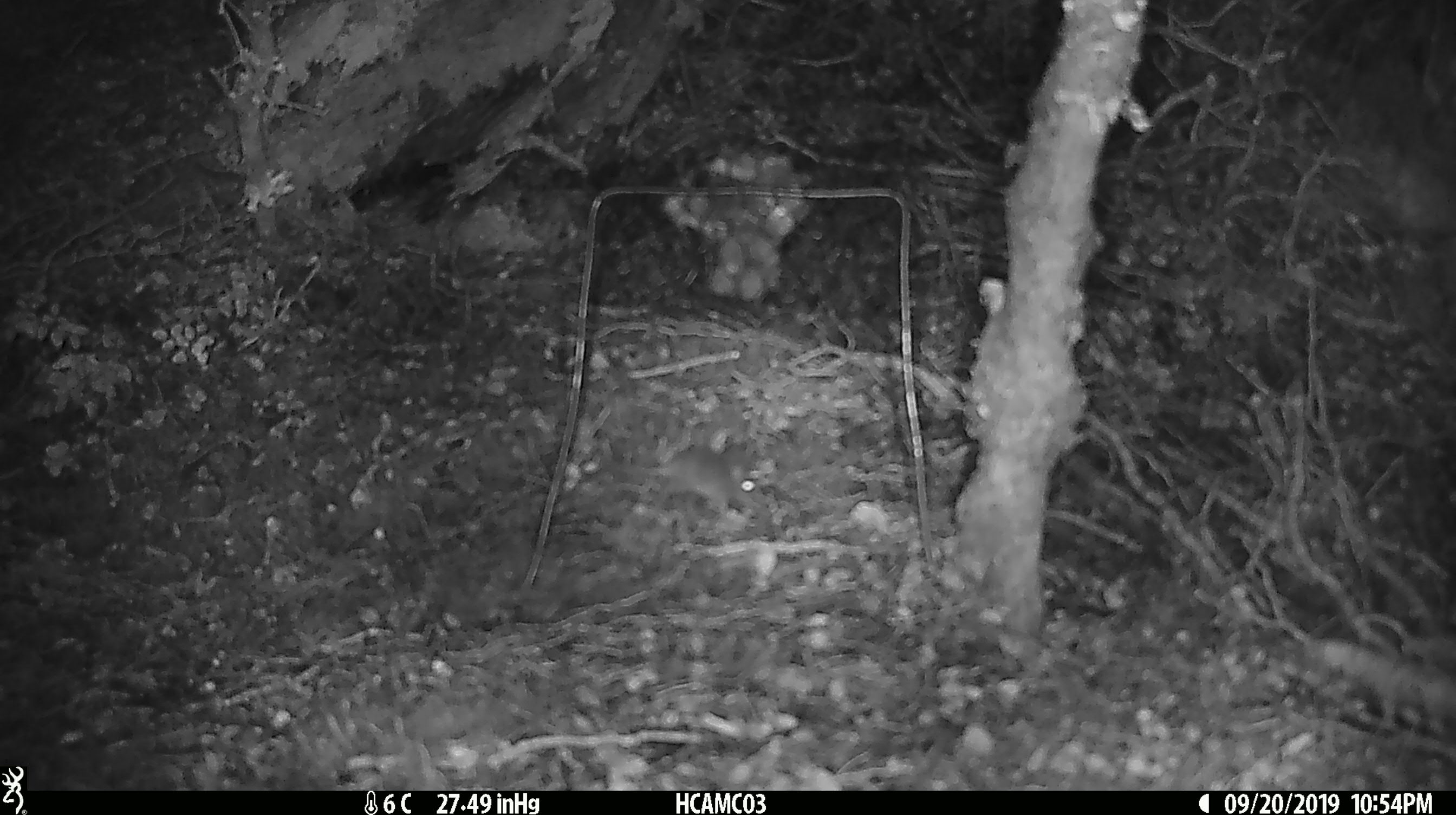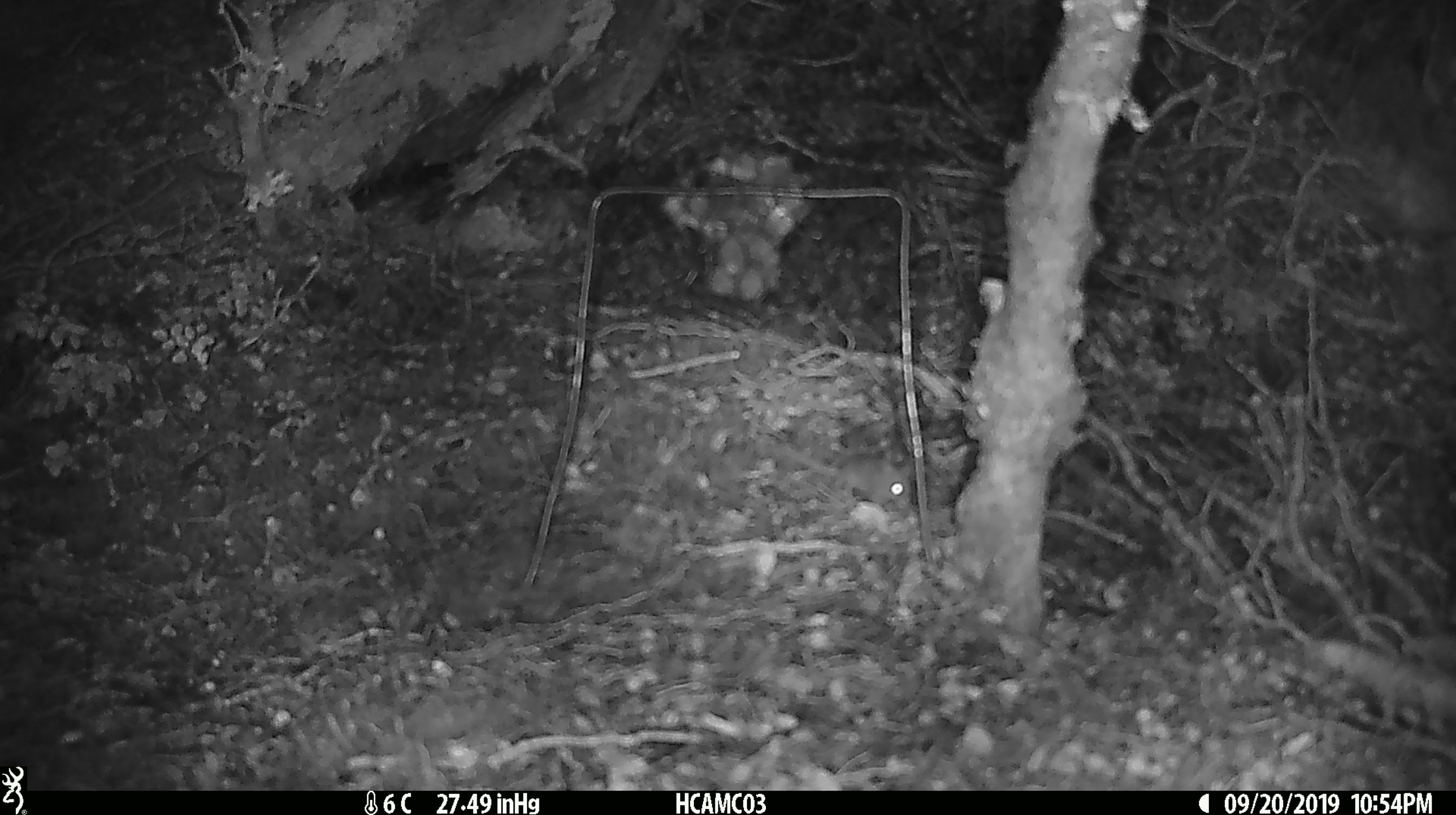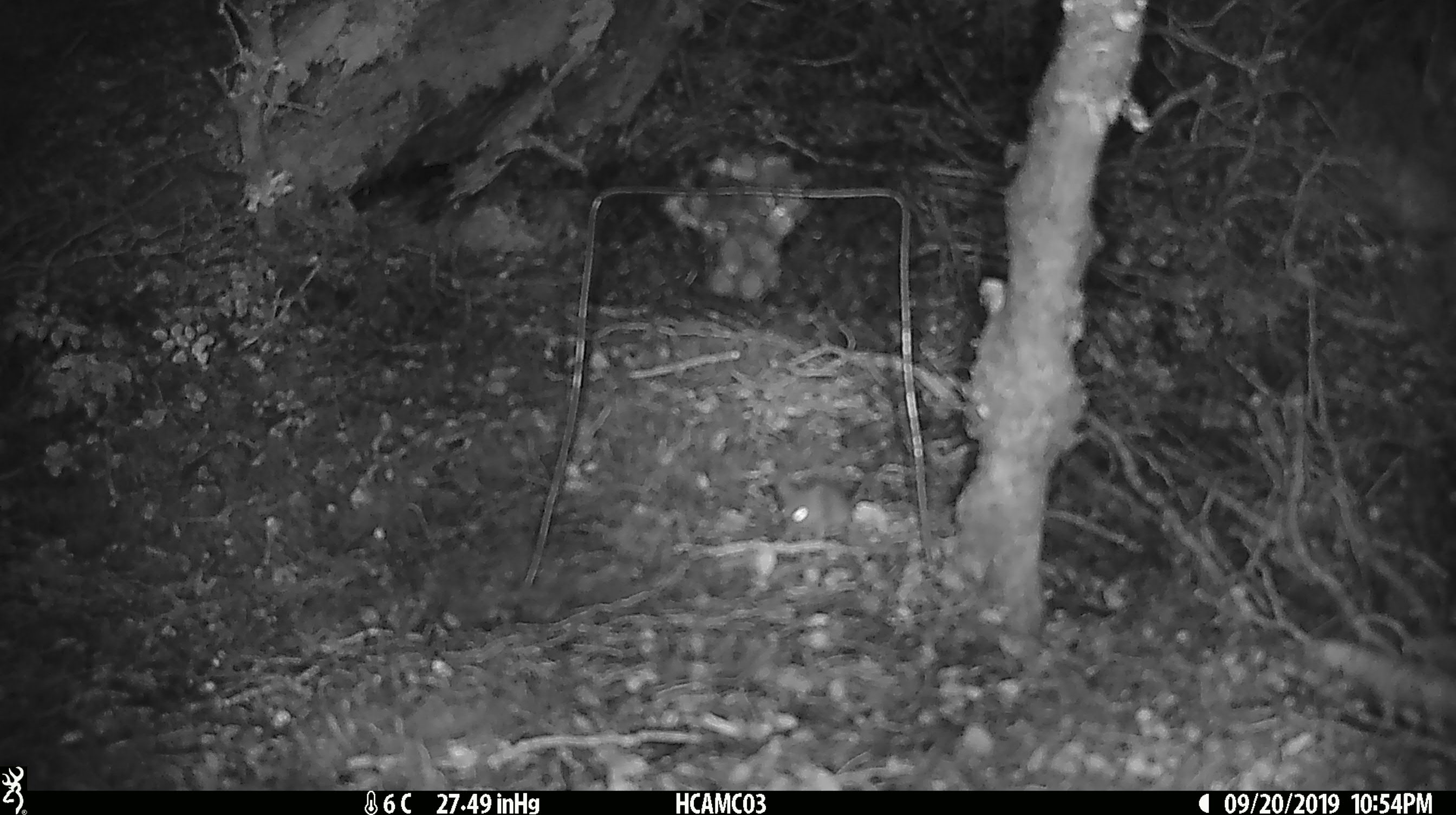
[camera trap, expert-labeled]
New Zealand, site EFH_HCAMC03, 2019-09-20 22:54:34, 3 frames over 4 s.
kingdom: Animalia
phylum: Chordata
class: Mammalia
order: Rodentia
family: Muridae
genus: Mus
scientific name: Mus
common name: mouse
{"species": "mouse (Mus)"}